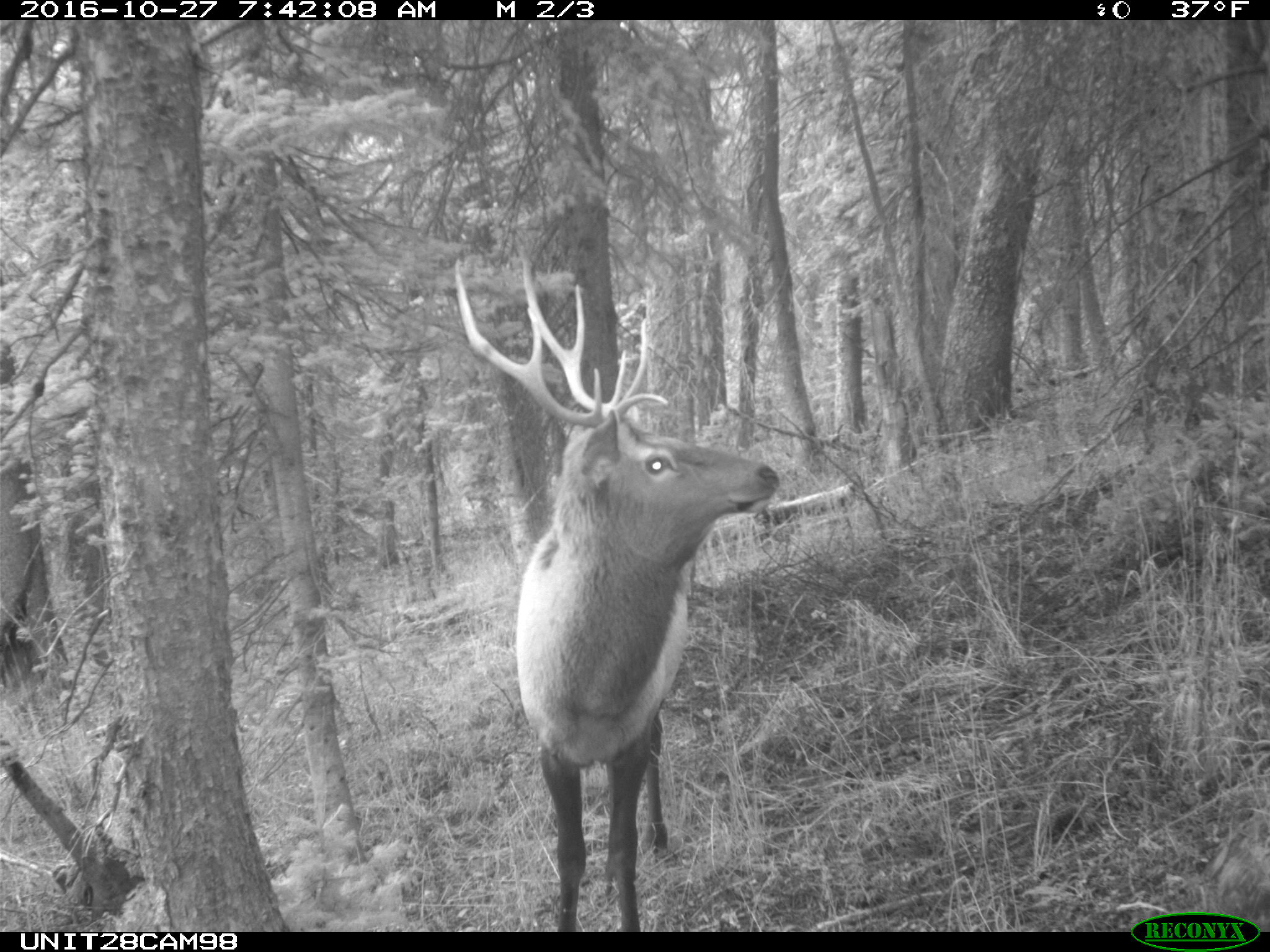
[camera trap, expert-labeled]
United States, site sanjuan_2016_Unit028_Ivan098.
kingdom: Animalia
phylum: Chordata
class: Mammalia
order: Artiodactyla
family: Cervidae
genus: Cervus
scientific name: Cervus elaphus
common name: red deer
Cervus elaphus (red deer).